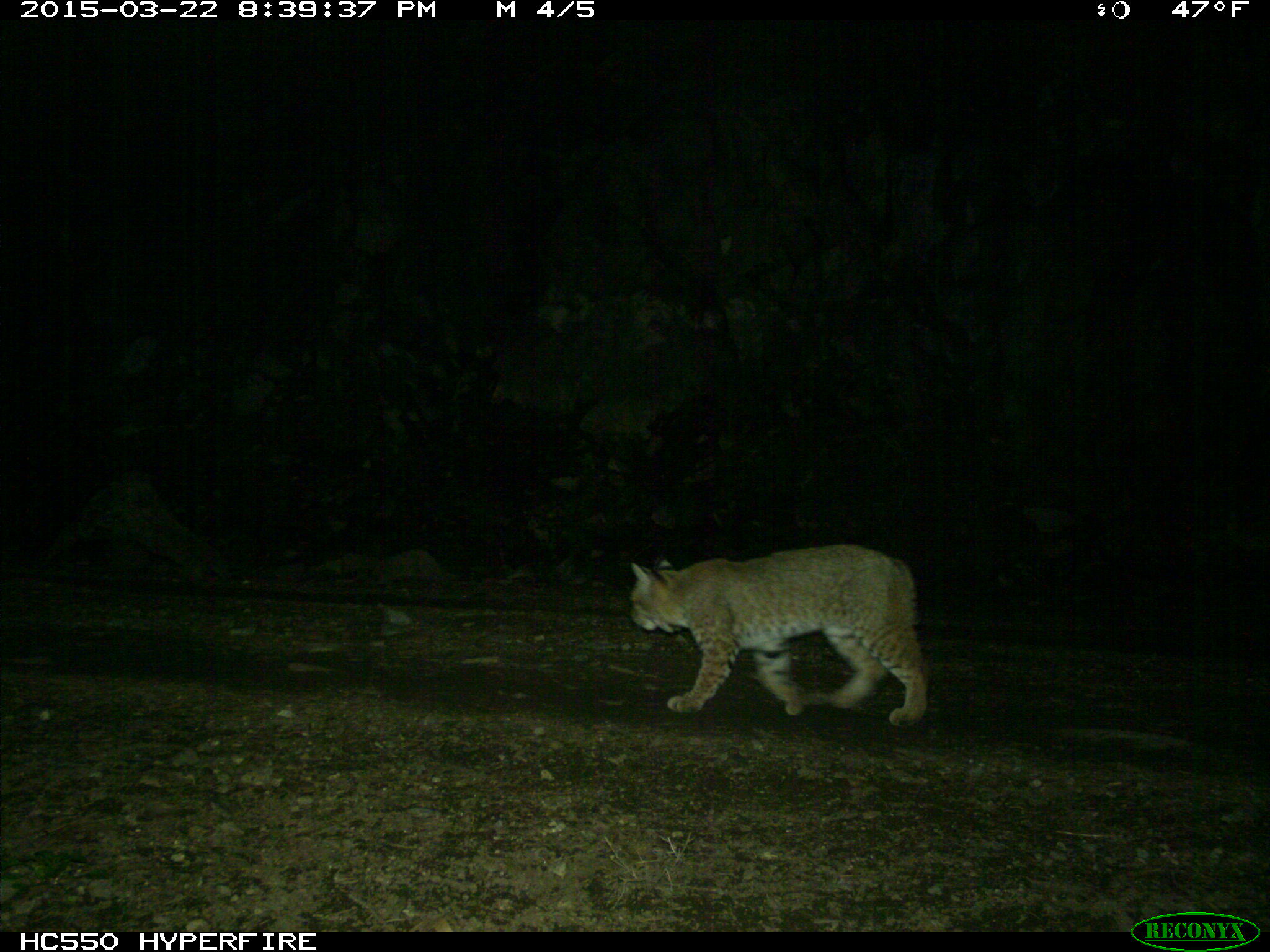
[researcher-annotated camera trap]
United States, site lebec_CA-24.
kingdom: Animalia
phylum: Chordata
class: Mammalia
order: Carnivora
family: Felidae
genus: Lynx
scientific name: Lynx rufus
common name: bobcat